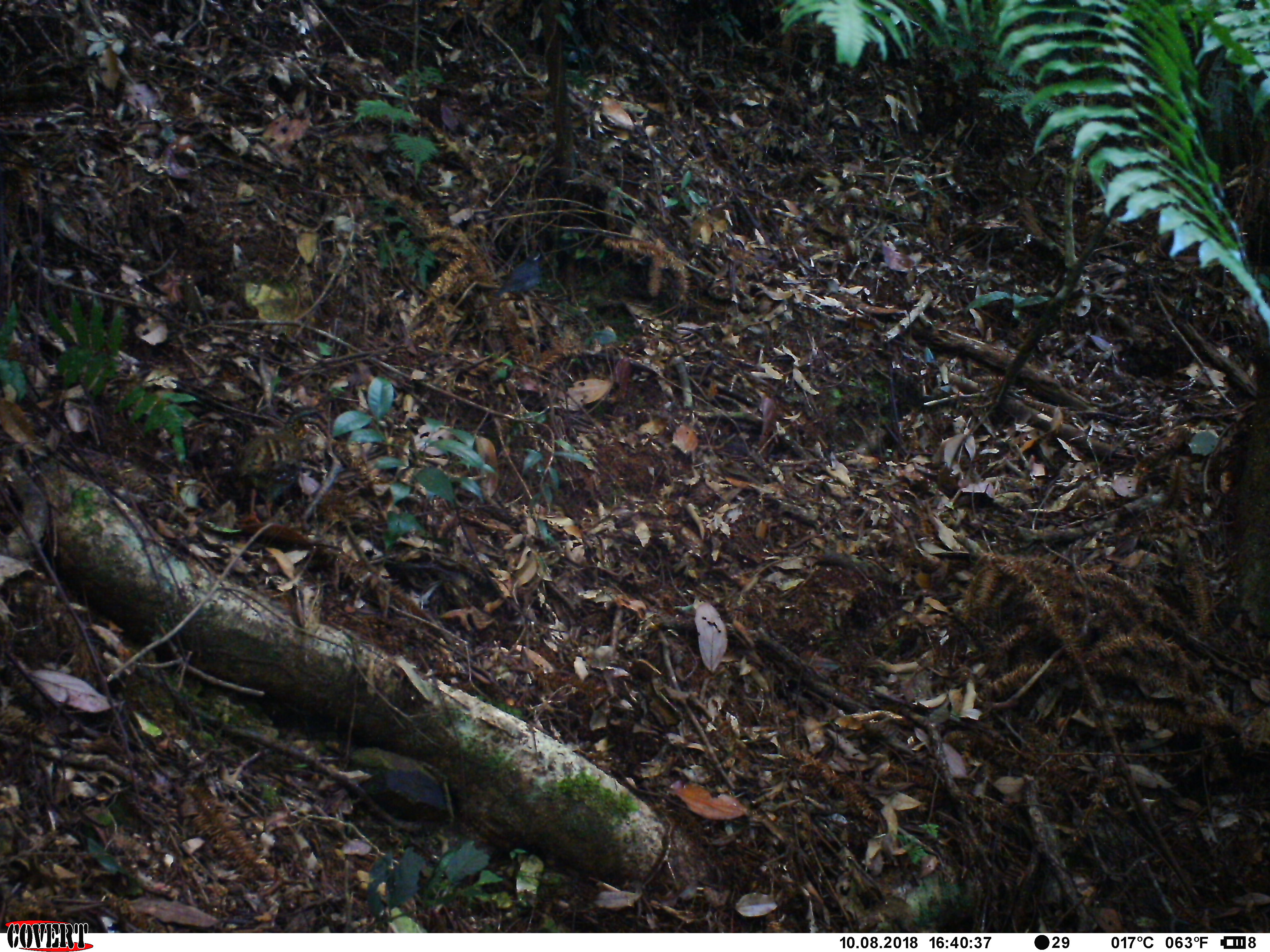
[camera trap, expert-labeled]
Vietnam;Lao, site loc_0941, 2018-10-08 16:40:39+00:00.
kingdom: Animalia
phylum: Chordata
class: Aves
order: Galliformes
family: Phasianidae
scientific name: Phasianidae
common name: partridge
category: unidentified partridge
Unidentified partridge (partridge) (Phasianidae). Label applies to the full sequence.